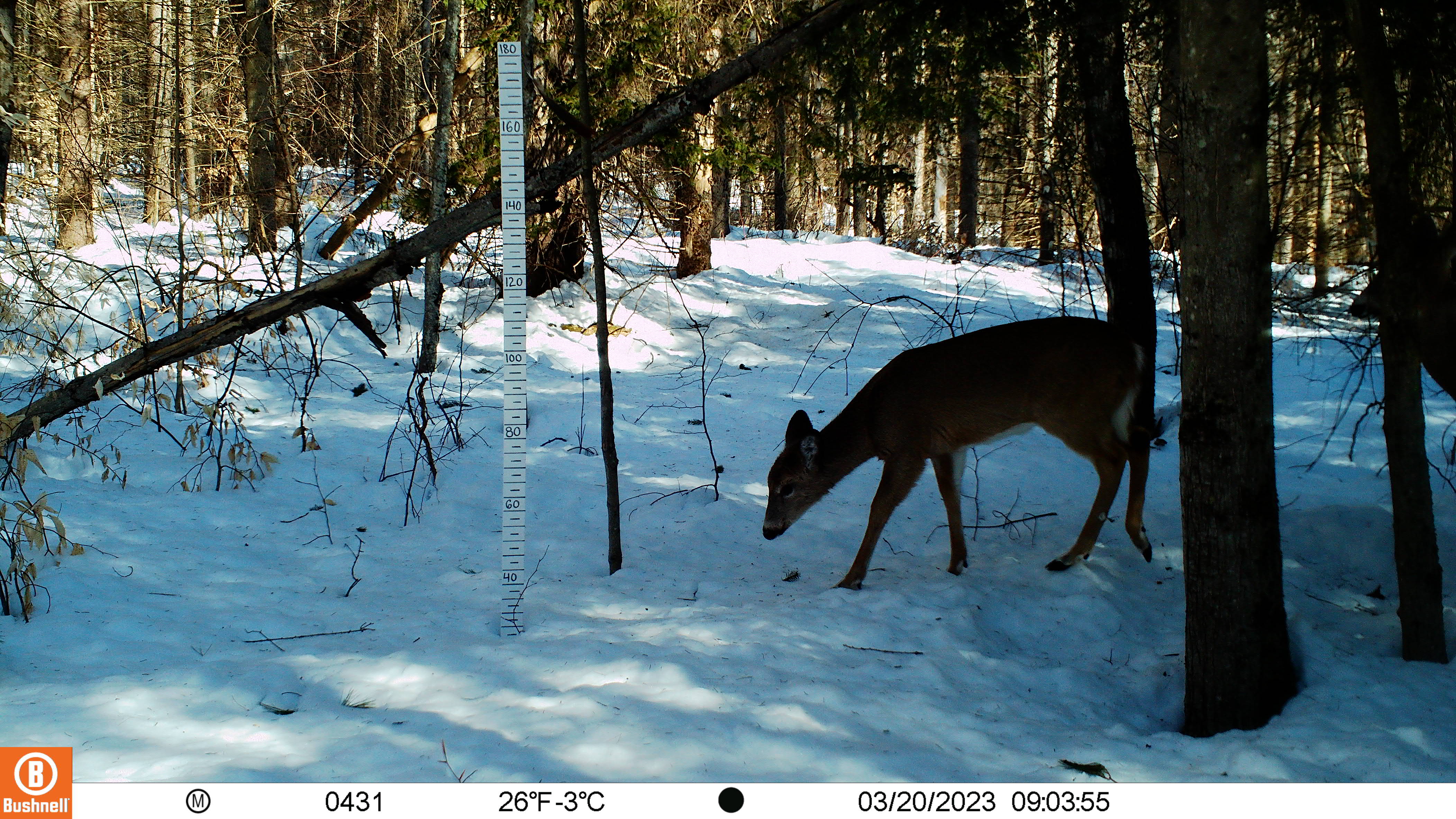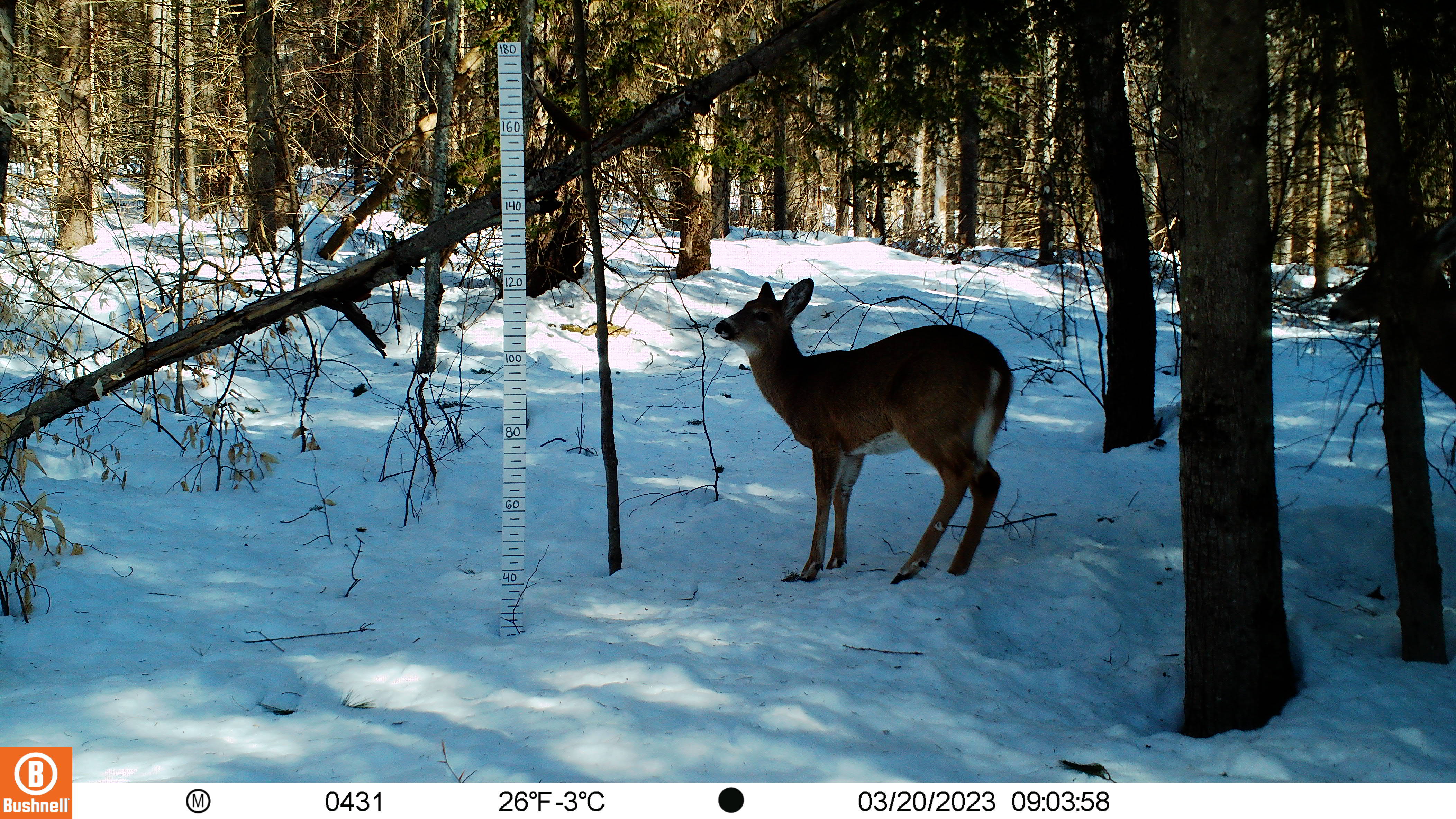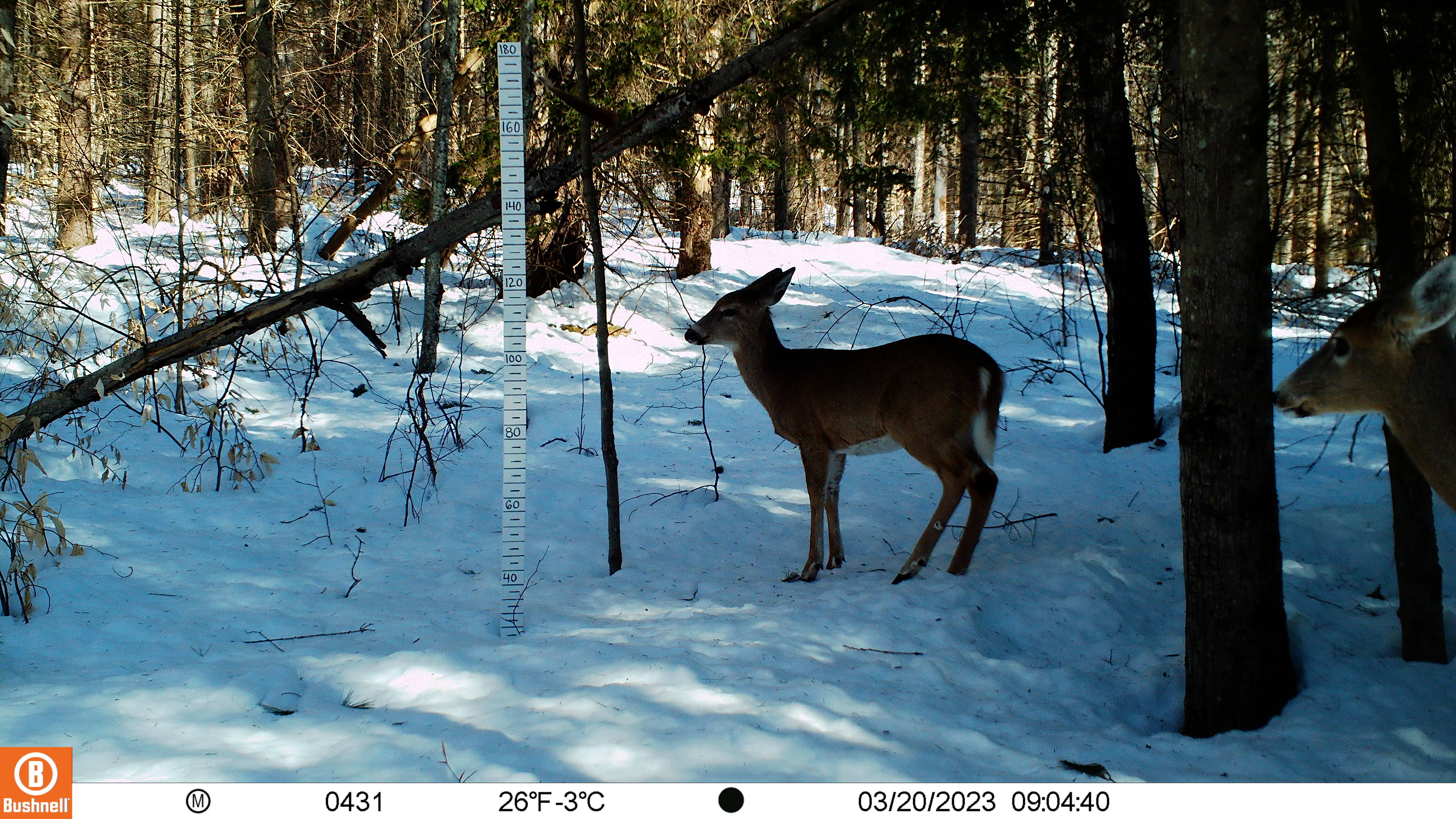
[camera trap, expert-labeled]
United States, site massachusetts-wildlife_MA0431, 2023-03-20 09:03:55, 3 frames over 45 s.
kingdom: Animalia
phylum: Chordata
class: Mammalia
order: Artiodactyla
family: Cervidae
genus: Odocoileus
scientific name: Odocoileus virginianus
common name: white-tailed deer